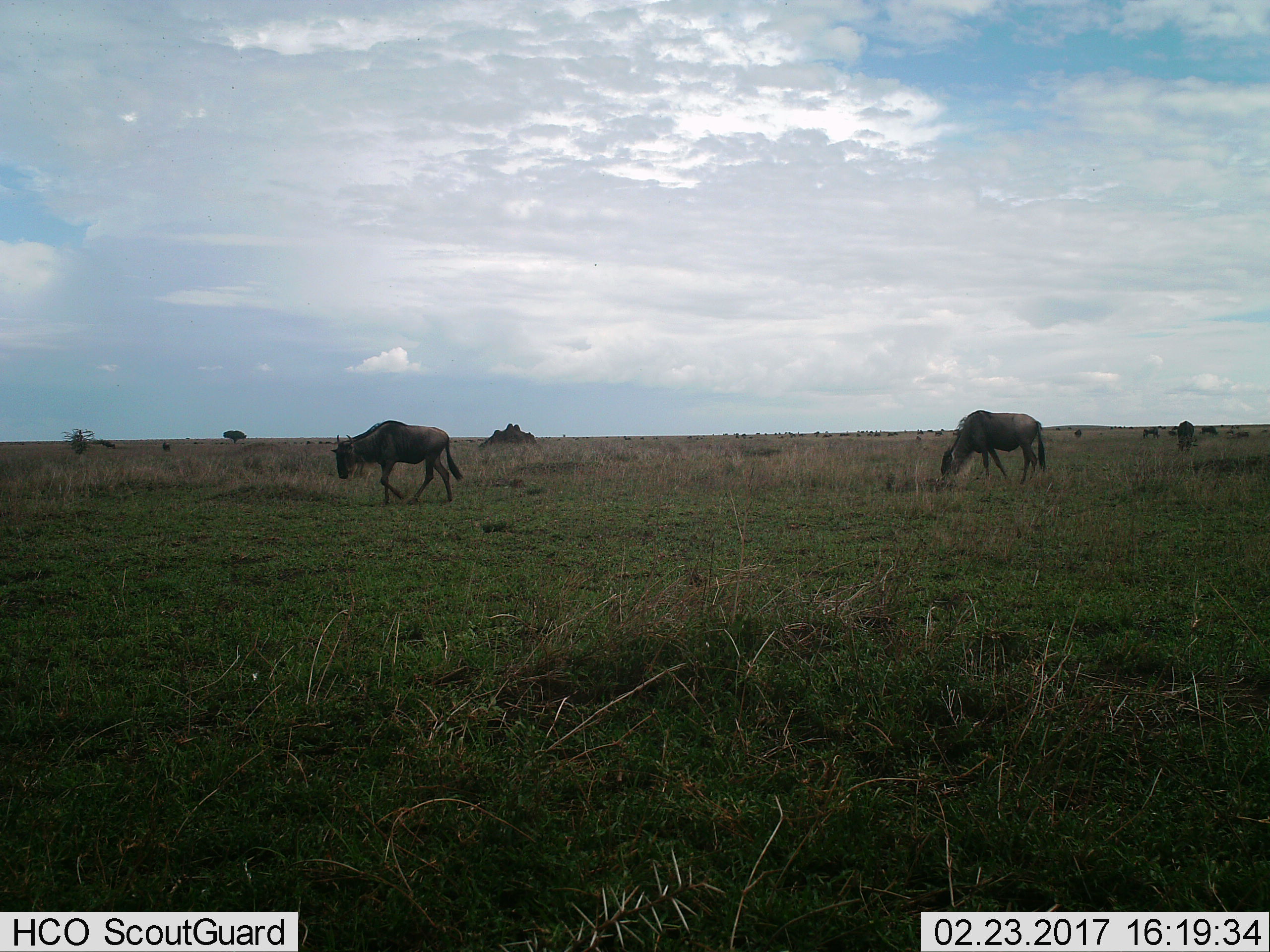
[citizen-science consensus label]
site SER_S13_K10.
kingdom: Animalia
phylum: Chordata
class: Mammalia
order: Artiodactyla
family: Bovidae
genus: Connochaetes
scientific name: Connochaetes taurinus taurinus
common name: blue wildebeest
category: wildebeestblue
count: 5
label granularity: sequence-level